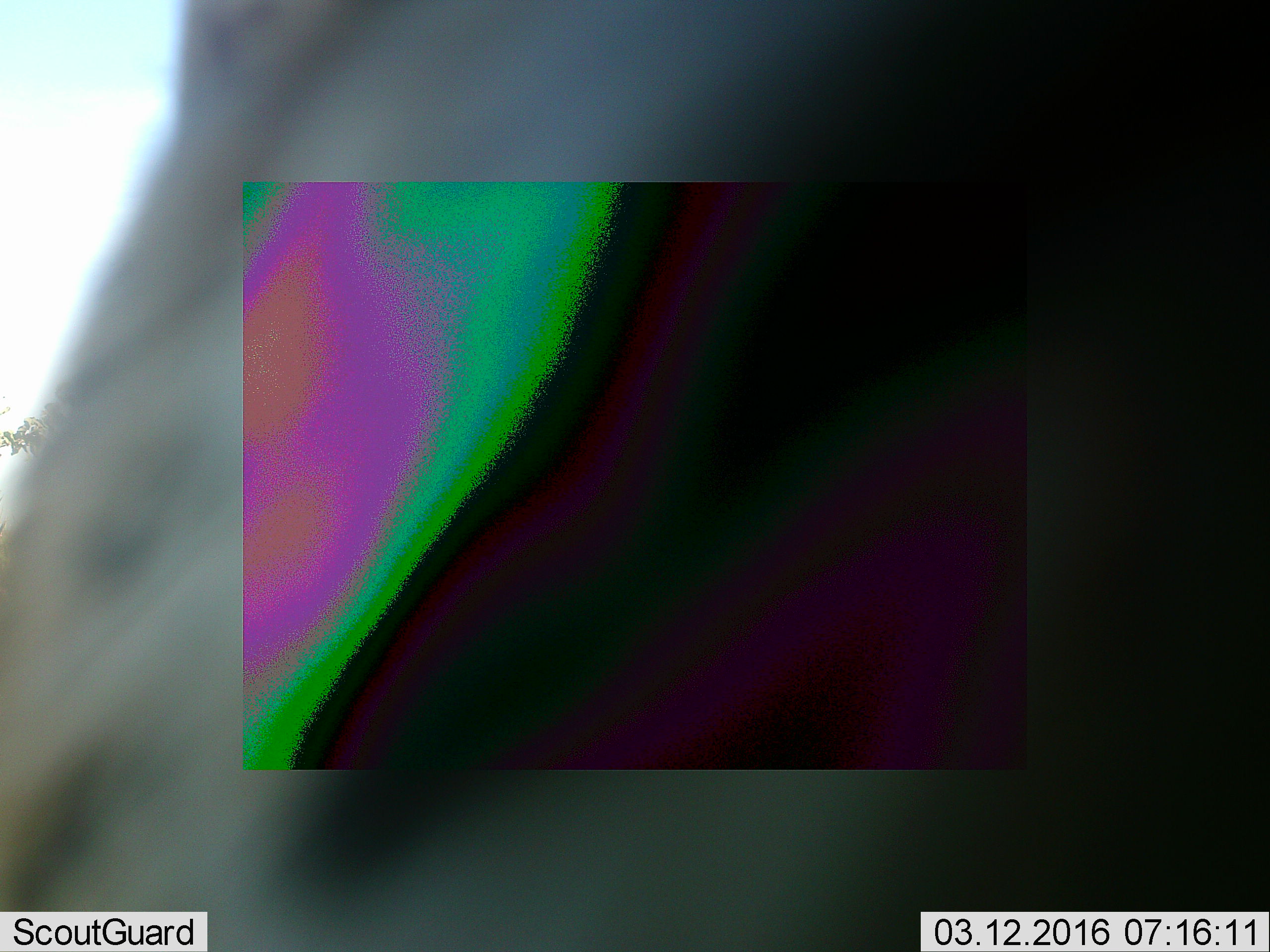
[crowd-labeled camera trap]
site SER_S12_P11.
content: unidentified animal